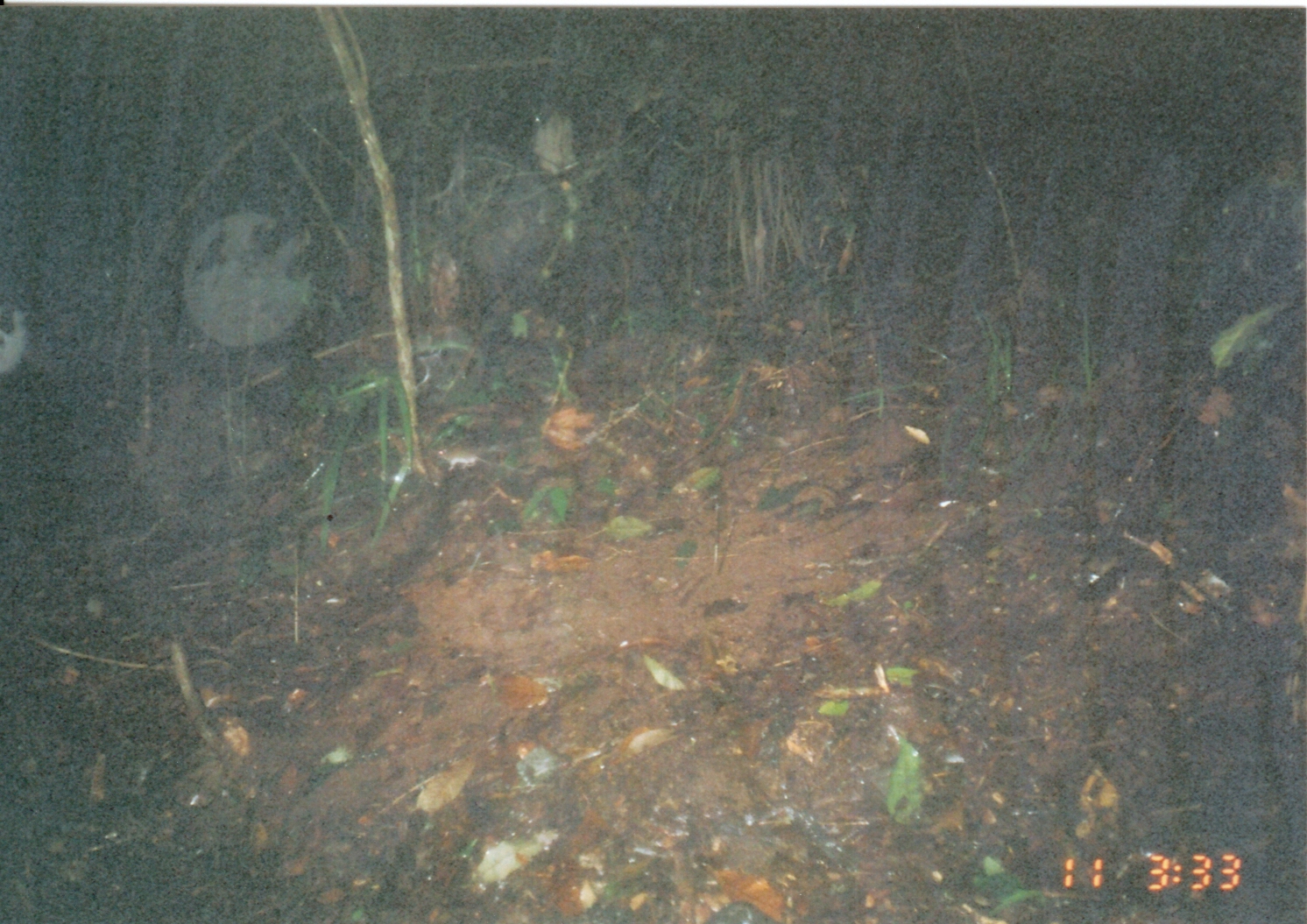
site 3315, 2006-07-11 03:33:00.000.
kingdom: Animalia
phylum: Chordata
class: Mammalia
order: Rodentia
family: Muridae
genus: Rattus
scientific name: Rattus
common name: rodent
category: unknown rat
Unknown rat (rodent) (Rattus), count 1.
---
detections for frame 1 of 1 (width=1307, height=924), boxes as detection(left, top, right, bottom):
unknown rat: detection(434, 448, 495, 472)